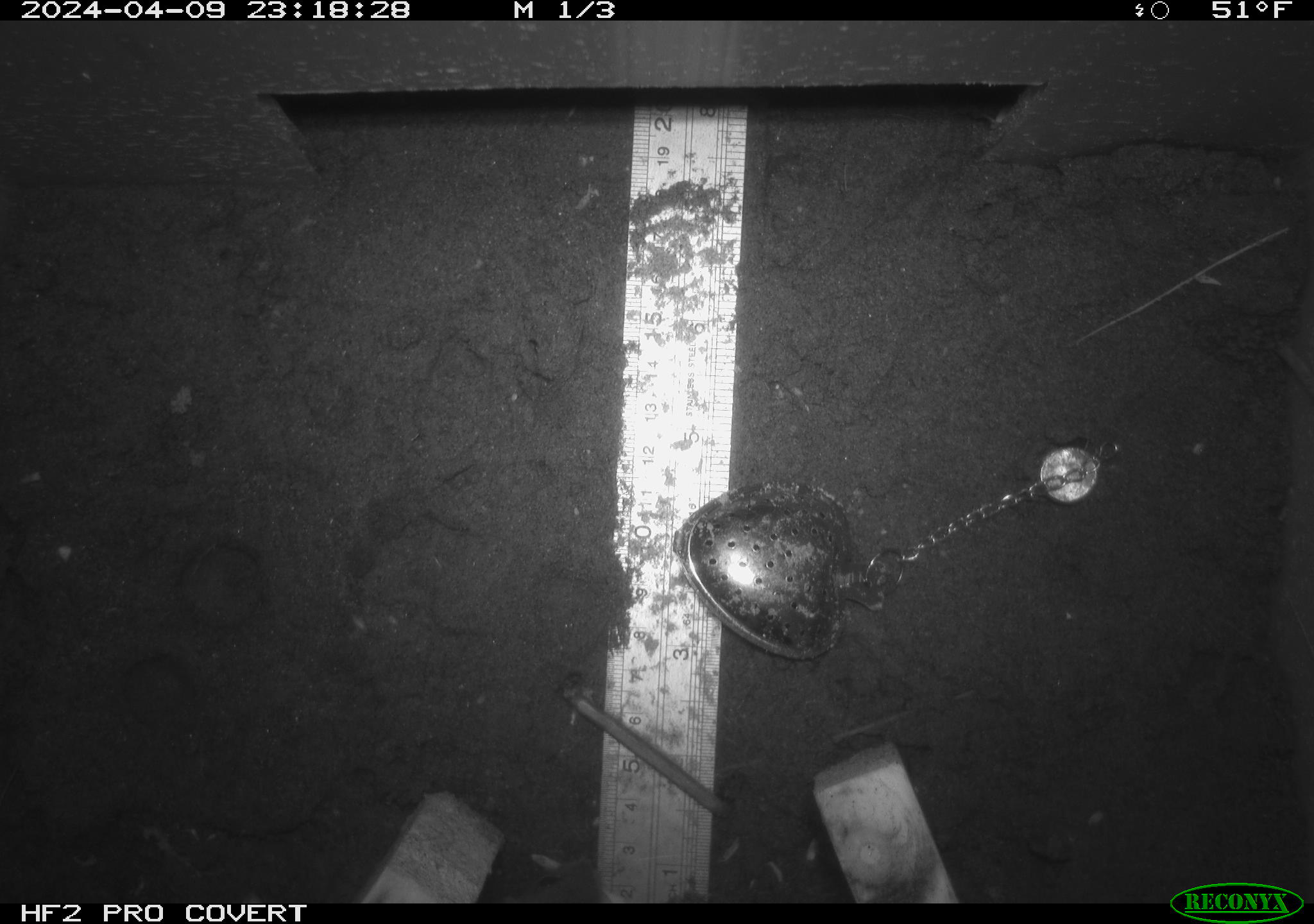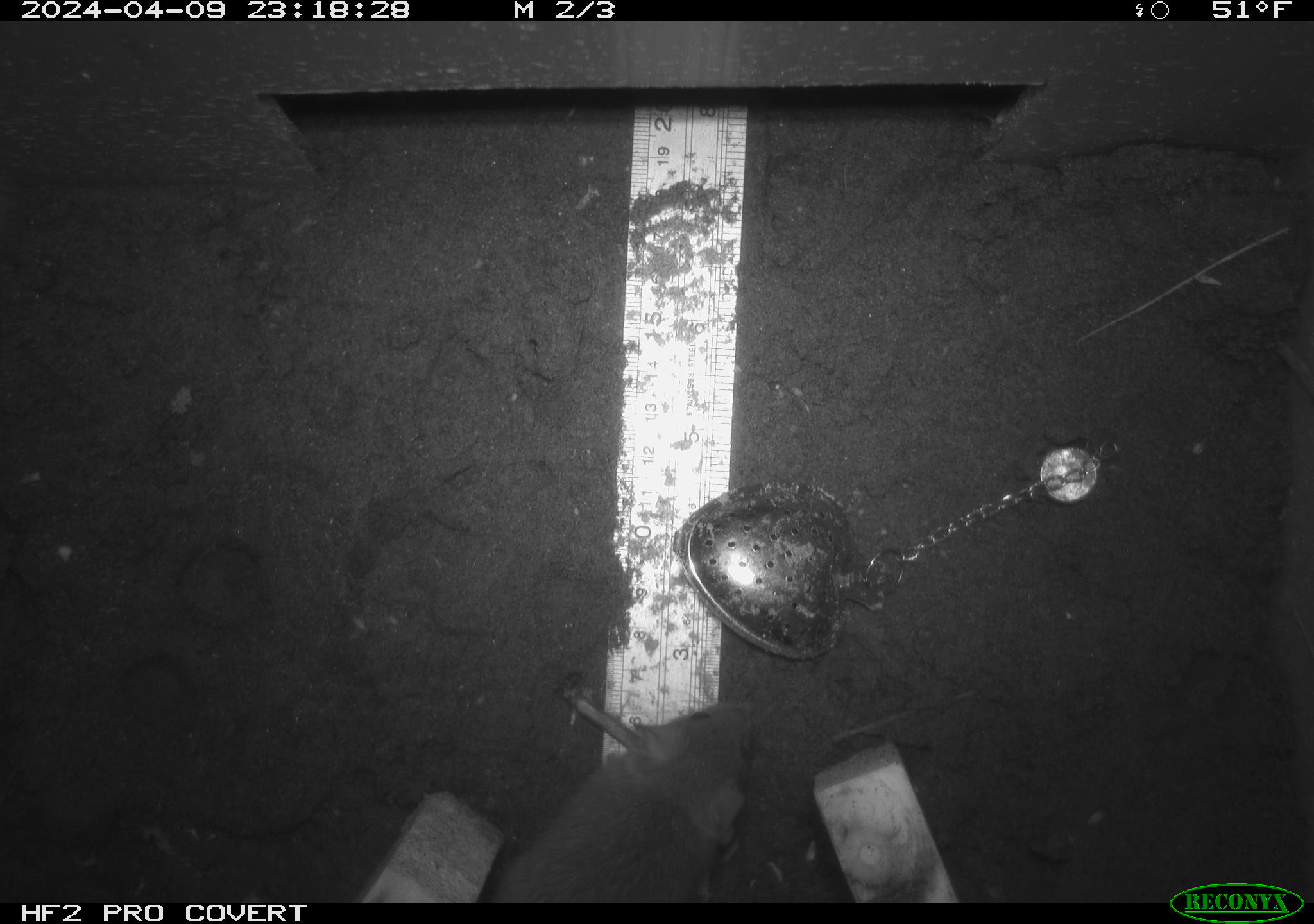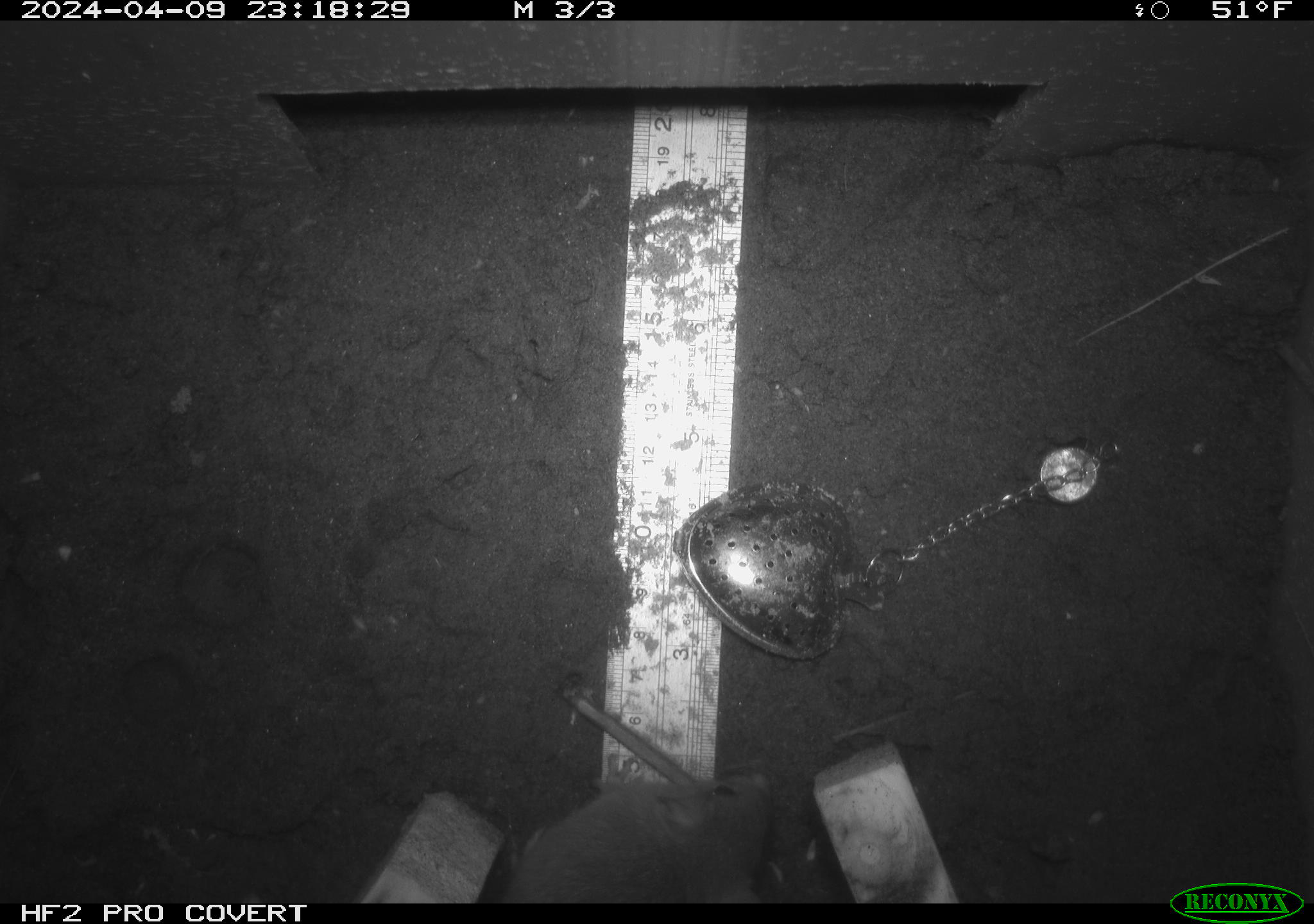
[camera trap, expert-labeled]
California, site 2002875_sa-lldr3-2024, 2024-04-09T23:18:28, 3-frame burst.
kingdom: Animalia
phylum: Chordata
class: Mammalia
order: Rodentia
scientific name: Rodentia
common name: rodent